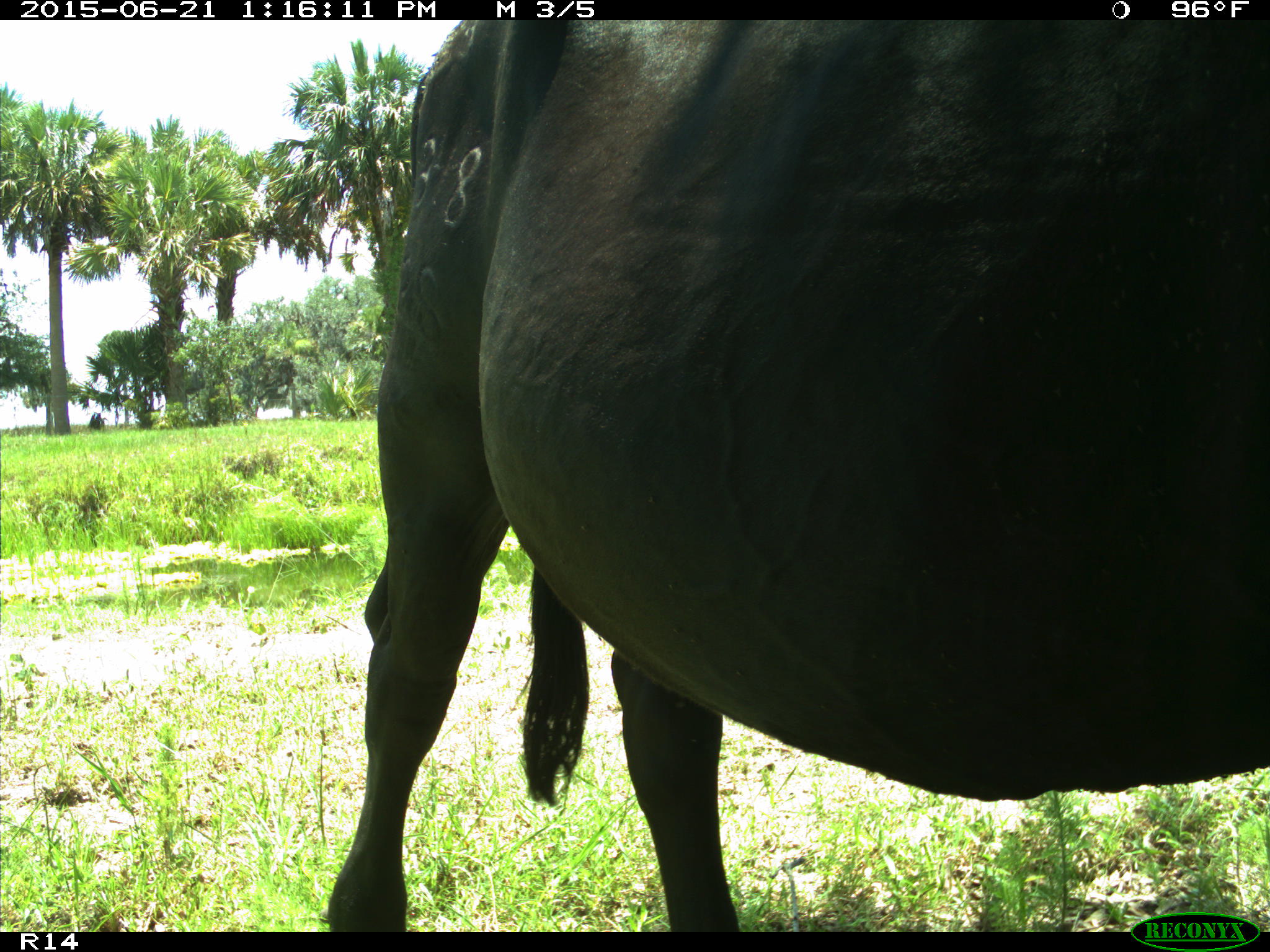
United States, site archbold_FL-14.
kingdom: Animalia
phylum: Chordata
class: Mammalia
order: Artiodactyla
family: Bovidae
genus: Bos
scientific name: Bos taurus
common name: domestic cow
Bos taurus (domestic cow).